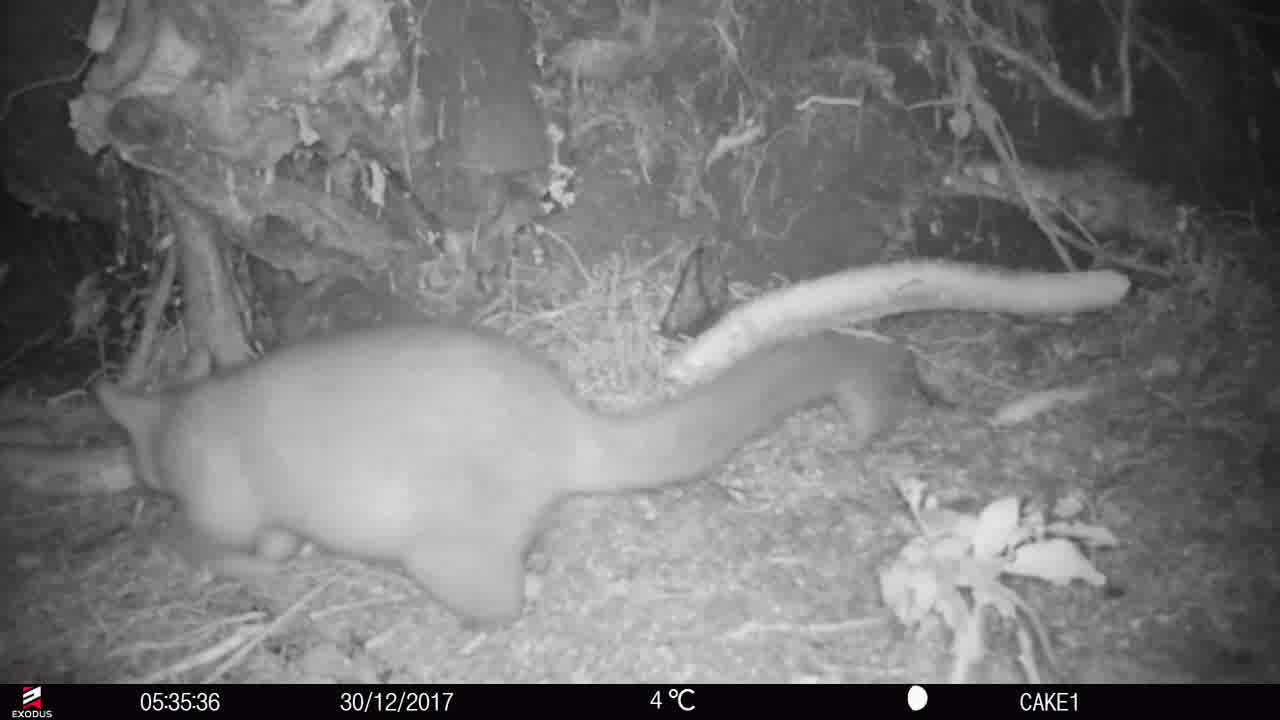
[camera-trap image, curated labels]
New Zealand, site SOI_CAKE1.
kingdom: Animalia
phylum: Chordata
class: Mammalia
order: Diprotodontia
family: Phalangeridae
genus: Trichosurus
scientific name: Trichosurus vulpecula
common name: common brushtail possum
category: possum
Possum (common brushtail possum) (Trichosurus vulpecula).